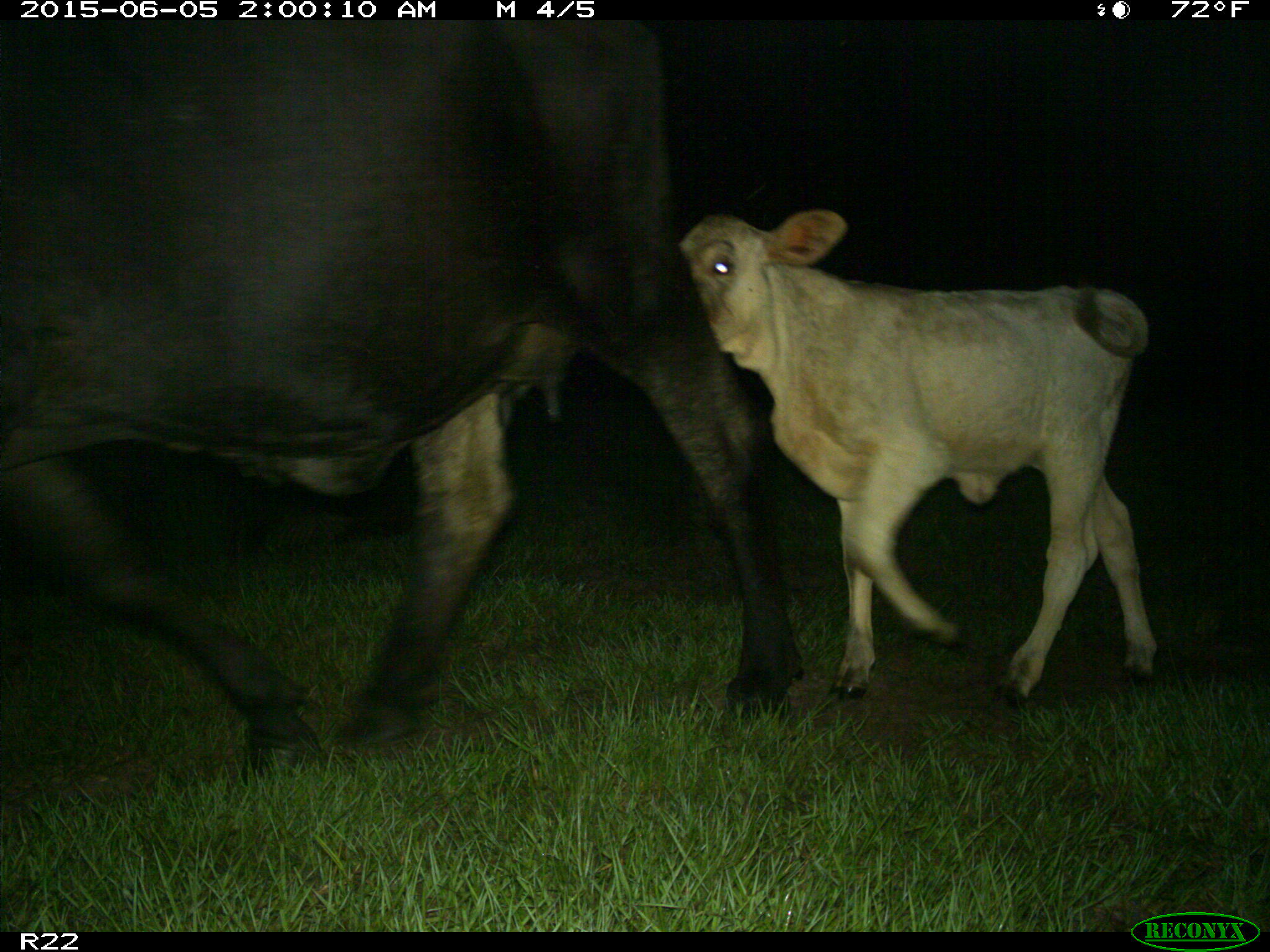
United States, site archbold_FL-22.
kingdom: Animalia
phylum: Chordata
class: Mammalia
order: Artiodactyla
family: Bovidae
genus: Bos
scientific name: Bos taurus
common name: domestic cow